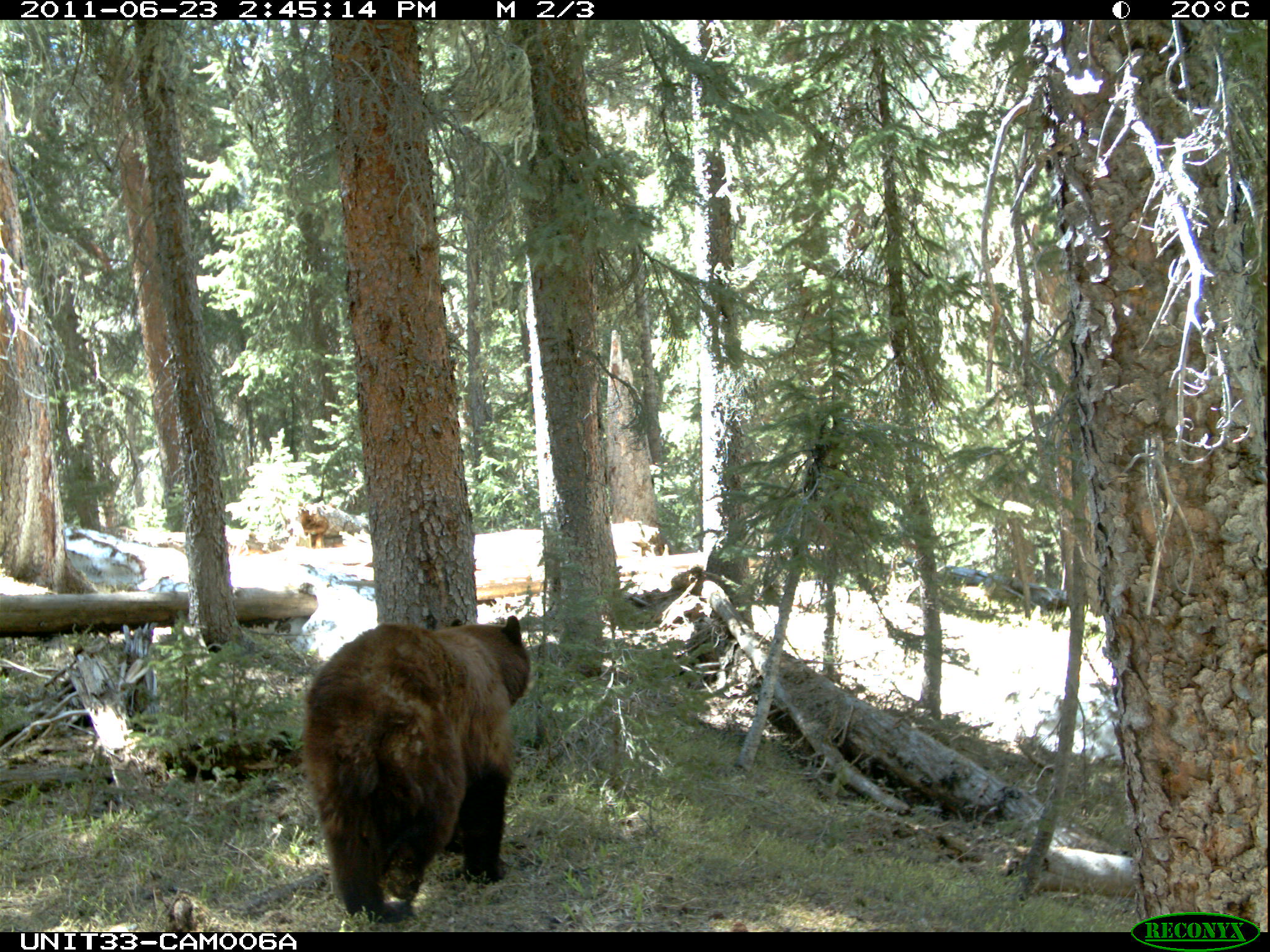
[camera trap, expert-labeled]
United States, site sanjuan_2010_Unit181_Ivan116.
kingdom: Animalia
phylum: Chordata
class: Mammalia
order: Carnivora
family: Ursidae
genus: Ursus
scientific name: Ursus americanus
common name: american black bear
Ursus americanus (american black bear).